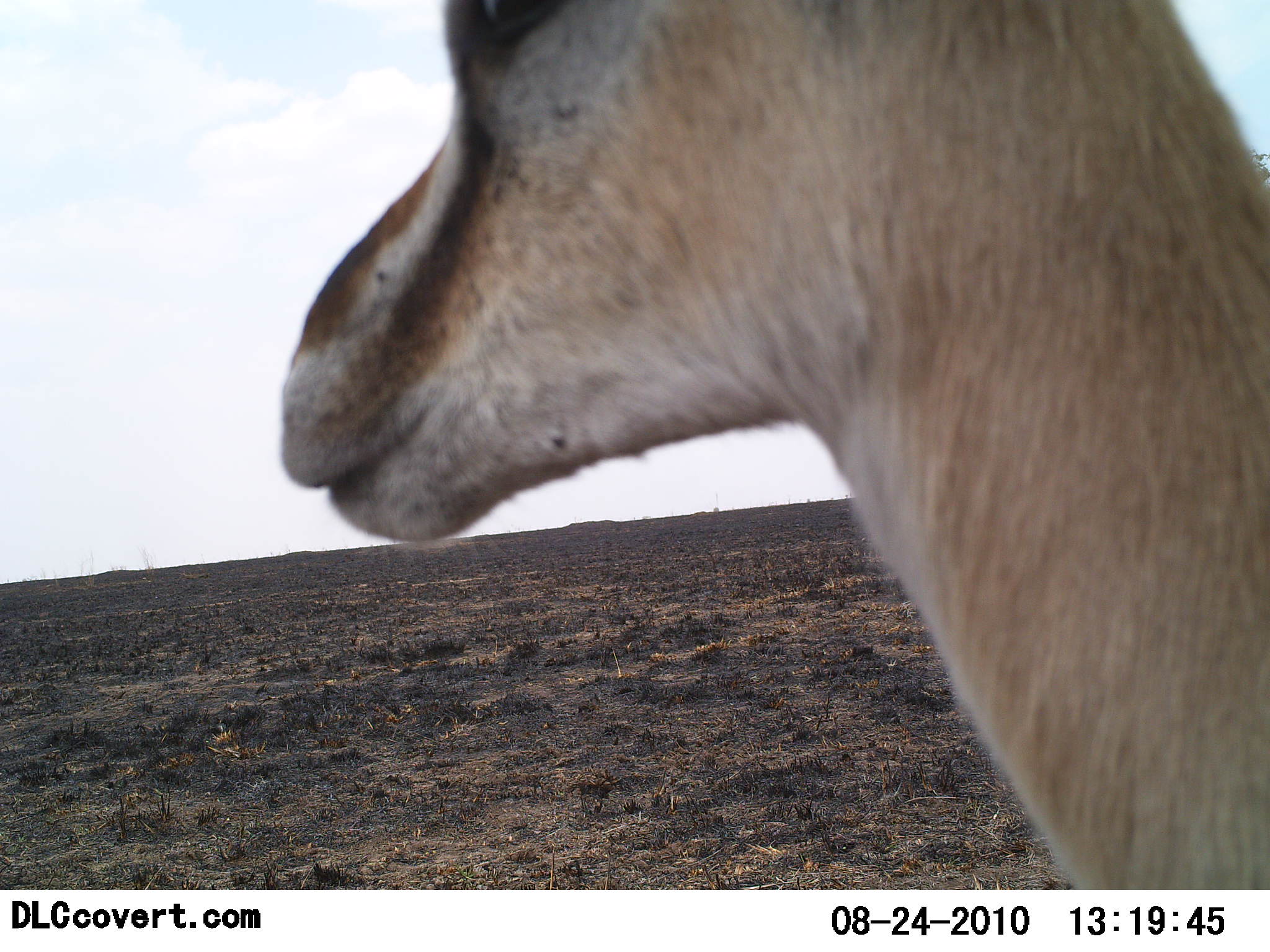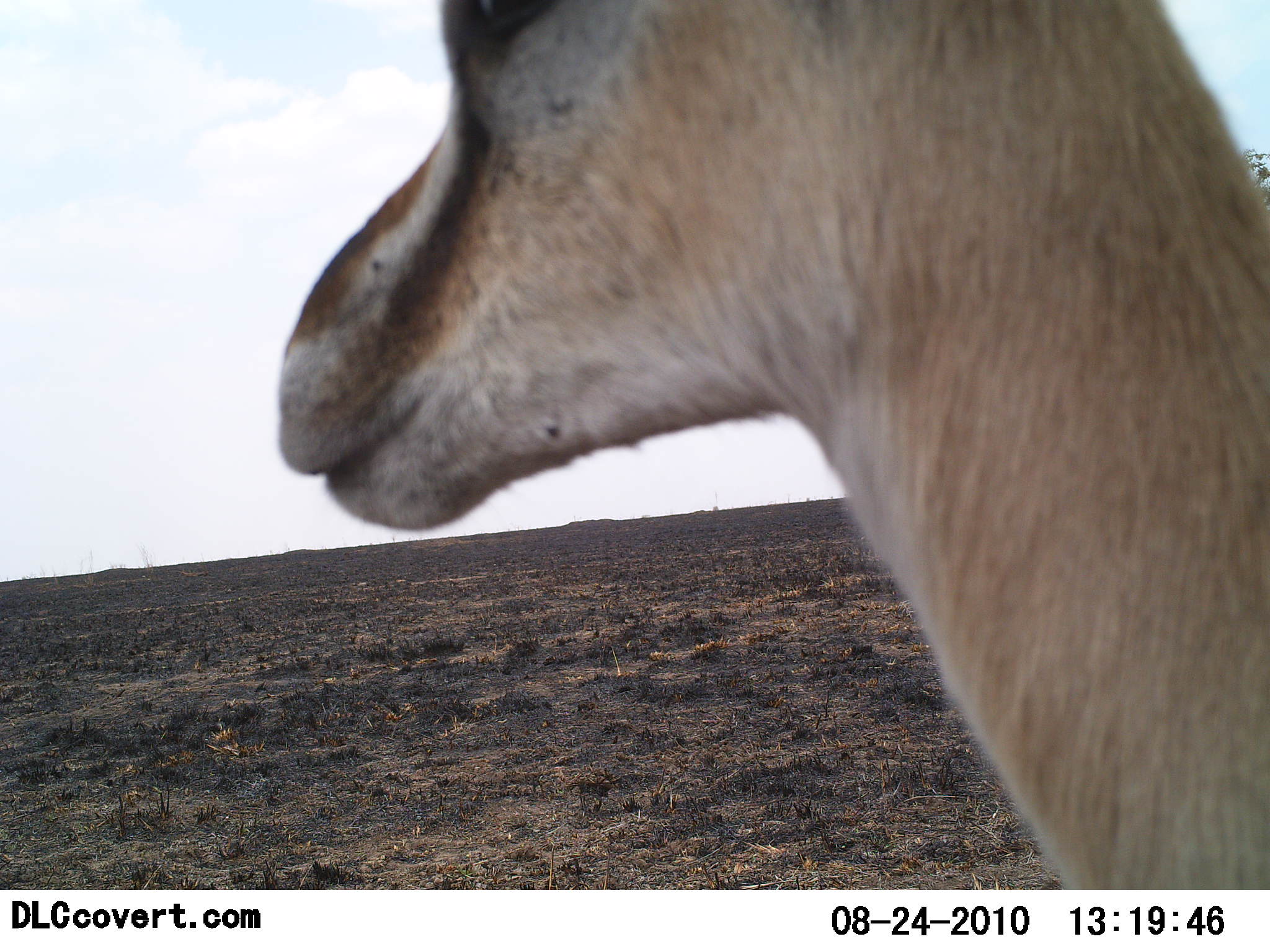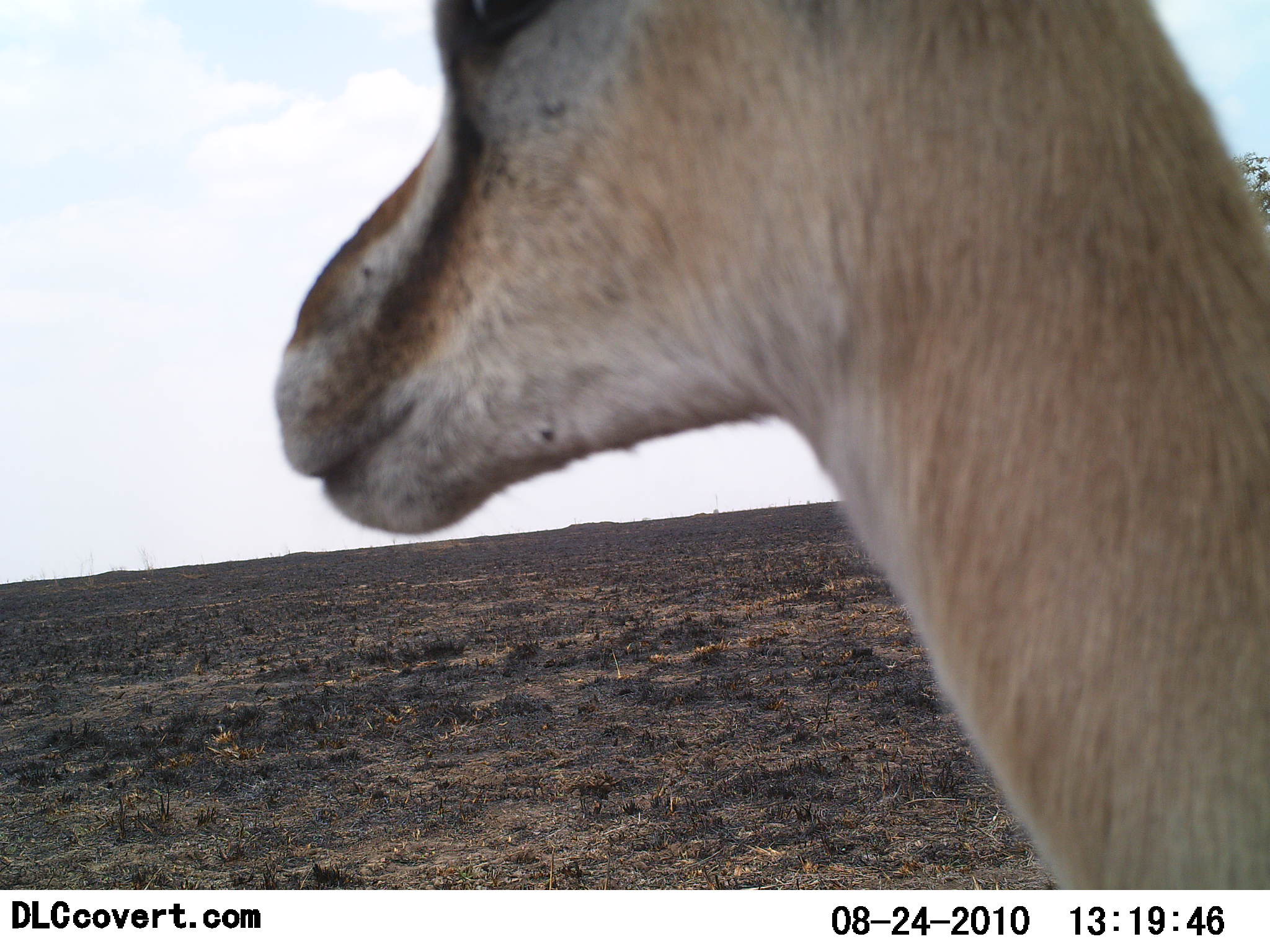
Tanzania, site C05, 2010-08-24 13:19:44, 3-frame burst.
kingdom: Animalia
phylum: Chordata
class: Mammalia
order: Artiodactyla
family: Bovidae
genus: Eudorcas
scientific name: Eudorcas thomsonii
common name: thomson's gazelle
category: gazellethomsons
Gazellethomsons (thomson's gazelle) (Eudorcas thomsonii), count 1. Behavior (volunteer vote fractions): standing 100%, resting 0%, moving 0%, interacting 0%. Young present (vote fraction): 0%. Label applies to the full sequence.